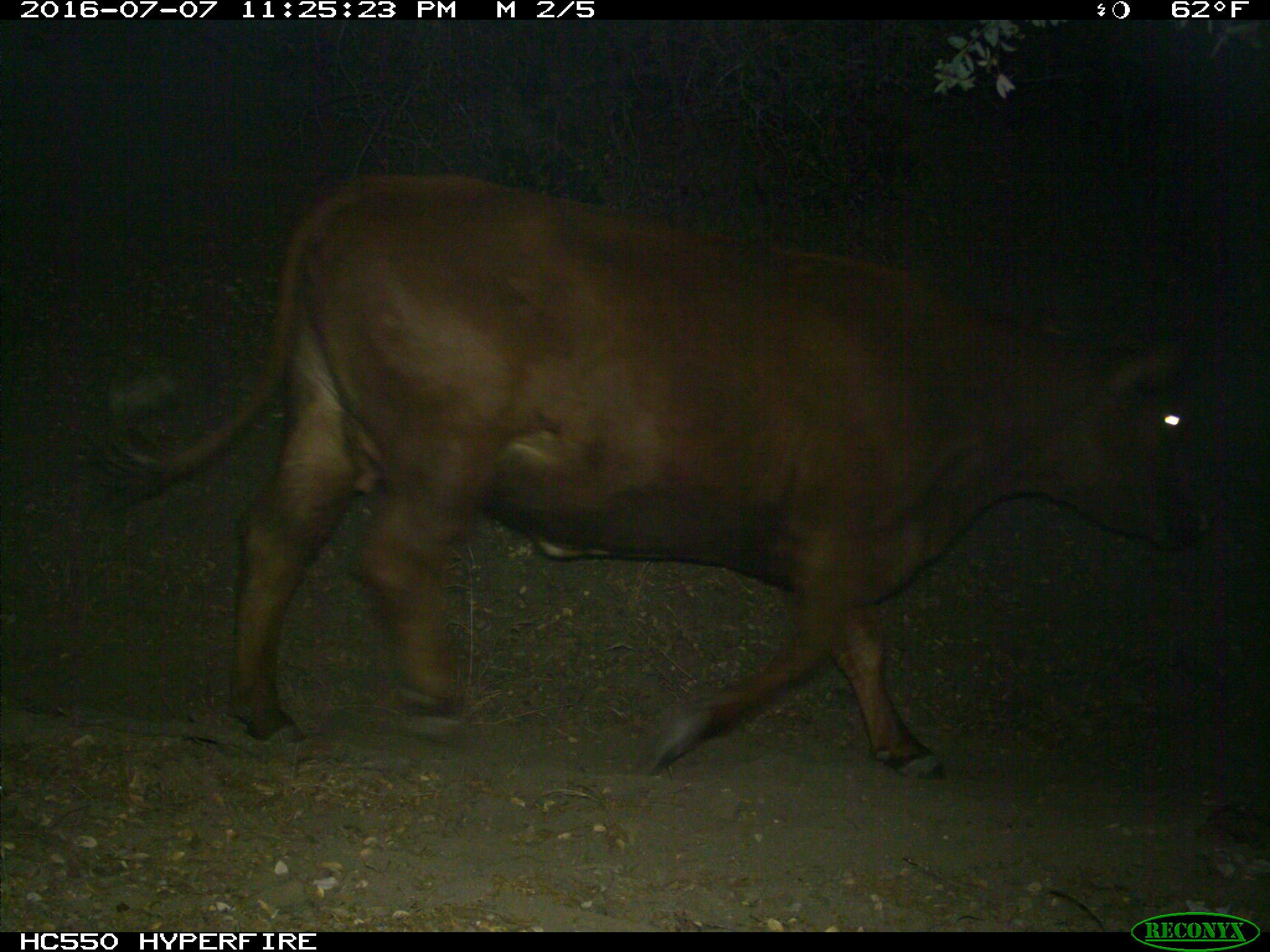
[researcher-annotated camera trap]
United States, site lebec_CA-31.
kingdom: Animalia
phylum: Chordata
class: Mammalia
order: Artiodactyla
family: Bovidae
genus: Bos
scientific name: Bos taurus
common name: domestic cow